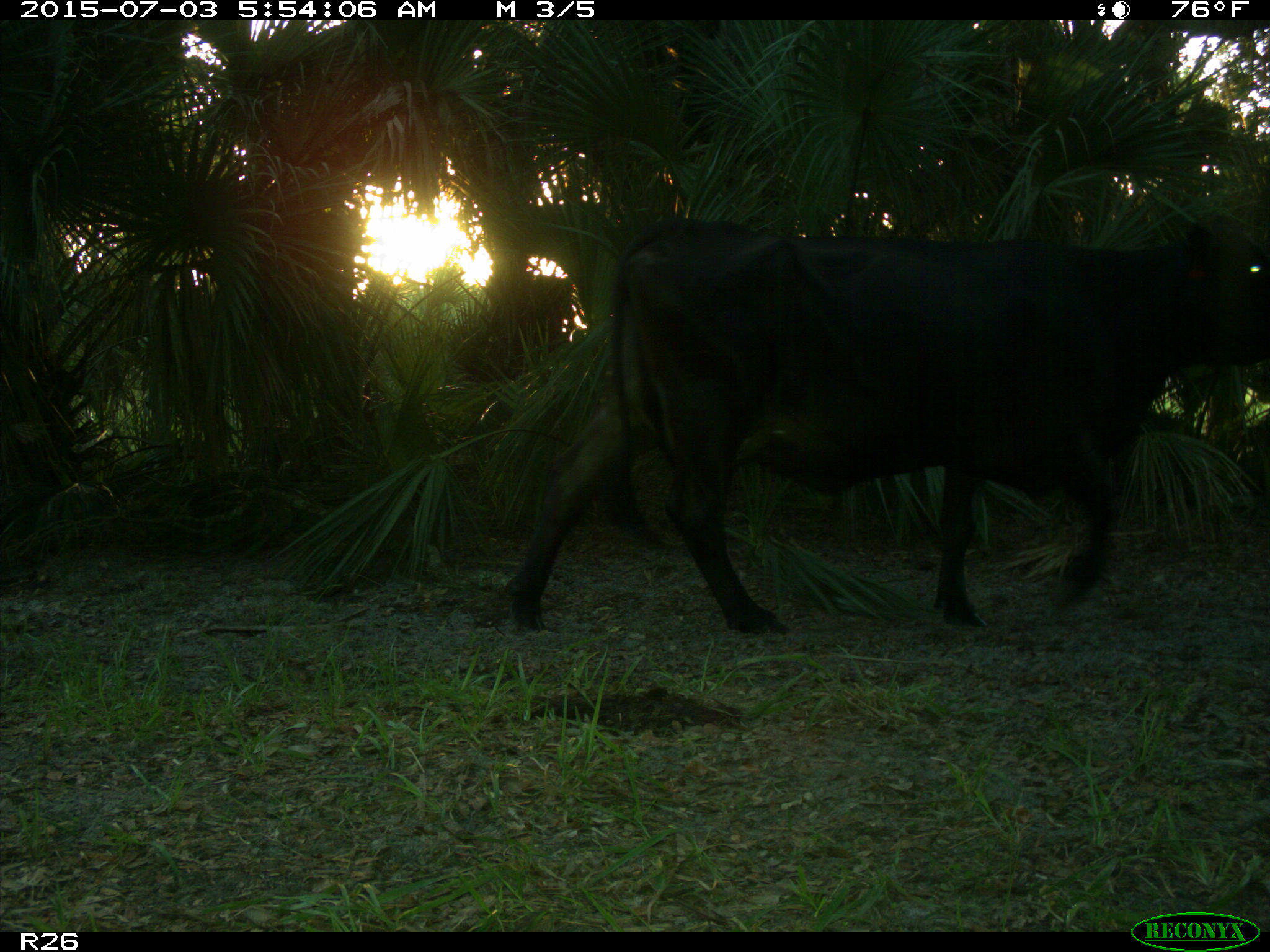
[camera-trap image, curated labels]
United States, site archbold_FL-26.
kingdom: Animalia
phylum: Chordata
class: Mammalia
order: Artiodactyla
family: Bovidae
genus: Bos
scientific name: Bos taurus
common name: domestic cow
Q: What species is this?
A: Bos taurus (domestic cow).